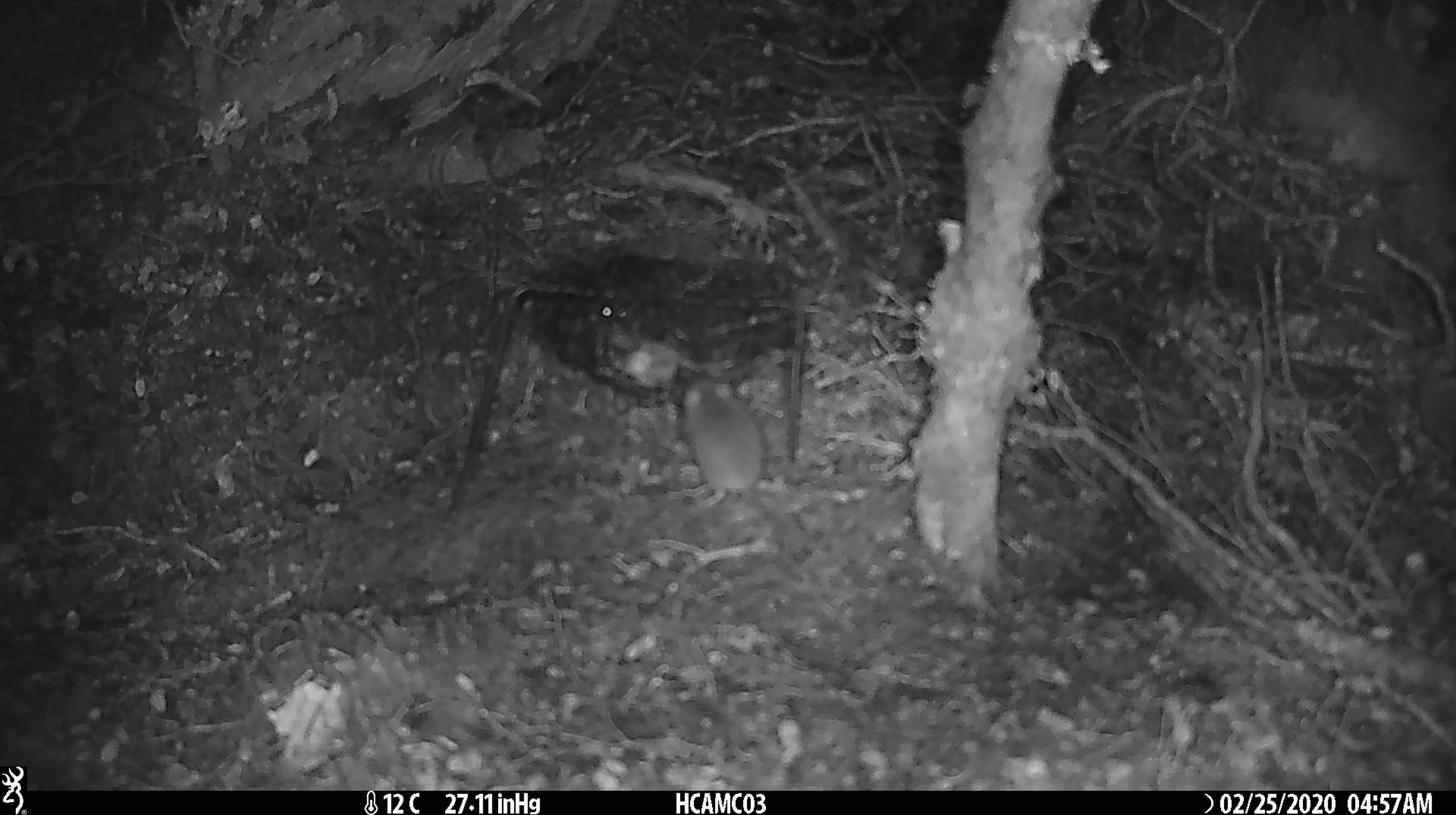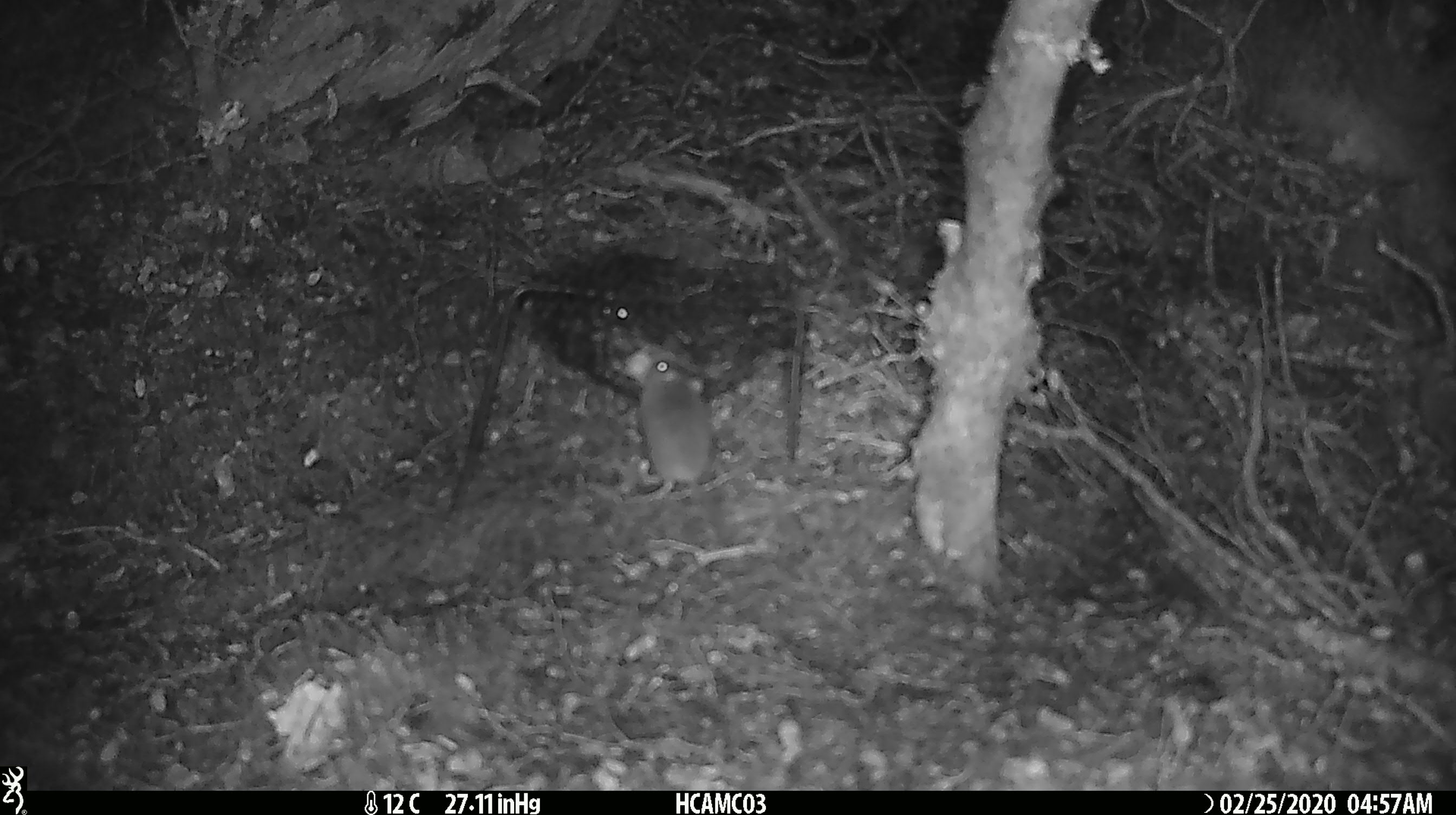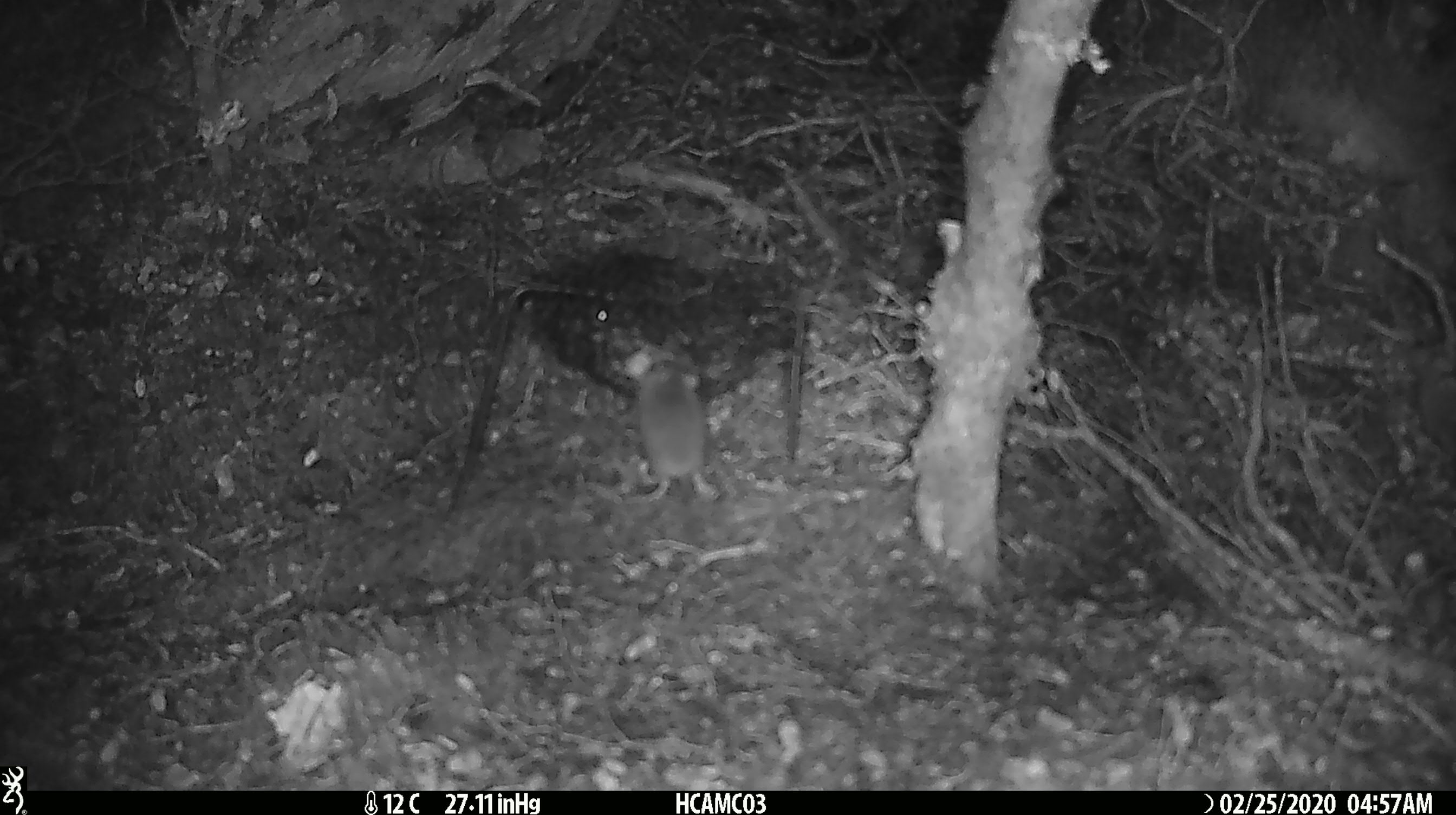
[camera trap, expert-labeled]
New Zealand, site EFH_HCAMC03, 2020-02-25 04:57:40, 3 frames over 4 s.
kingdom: Animalia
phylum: Chordata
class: Mammalia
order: Rodentia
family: Muridae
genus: Mus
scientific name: Mus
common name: mouse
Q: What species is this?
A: Mouse (Mus).